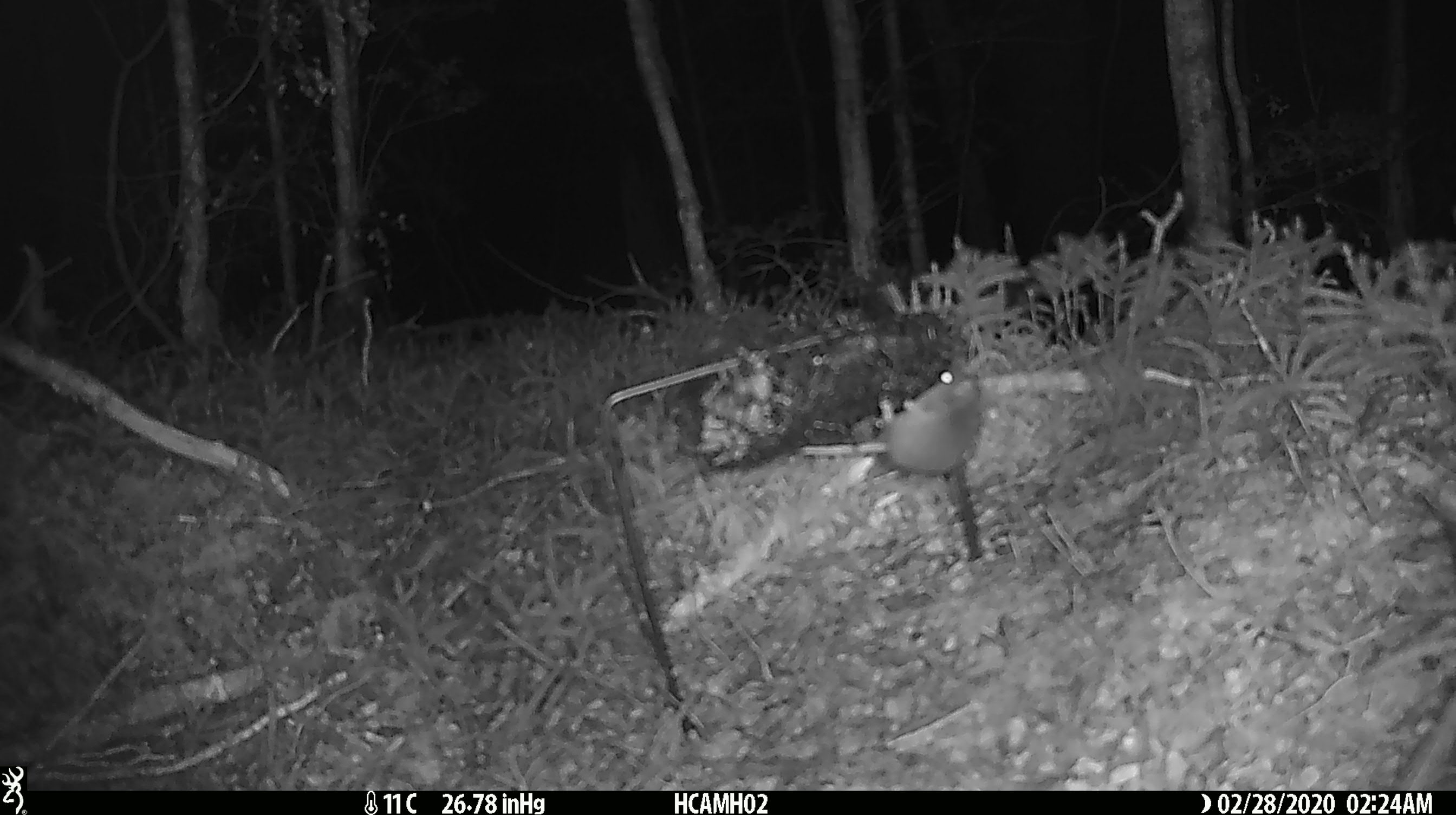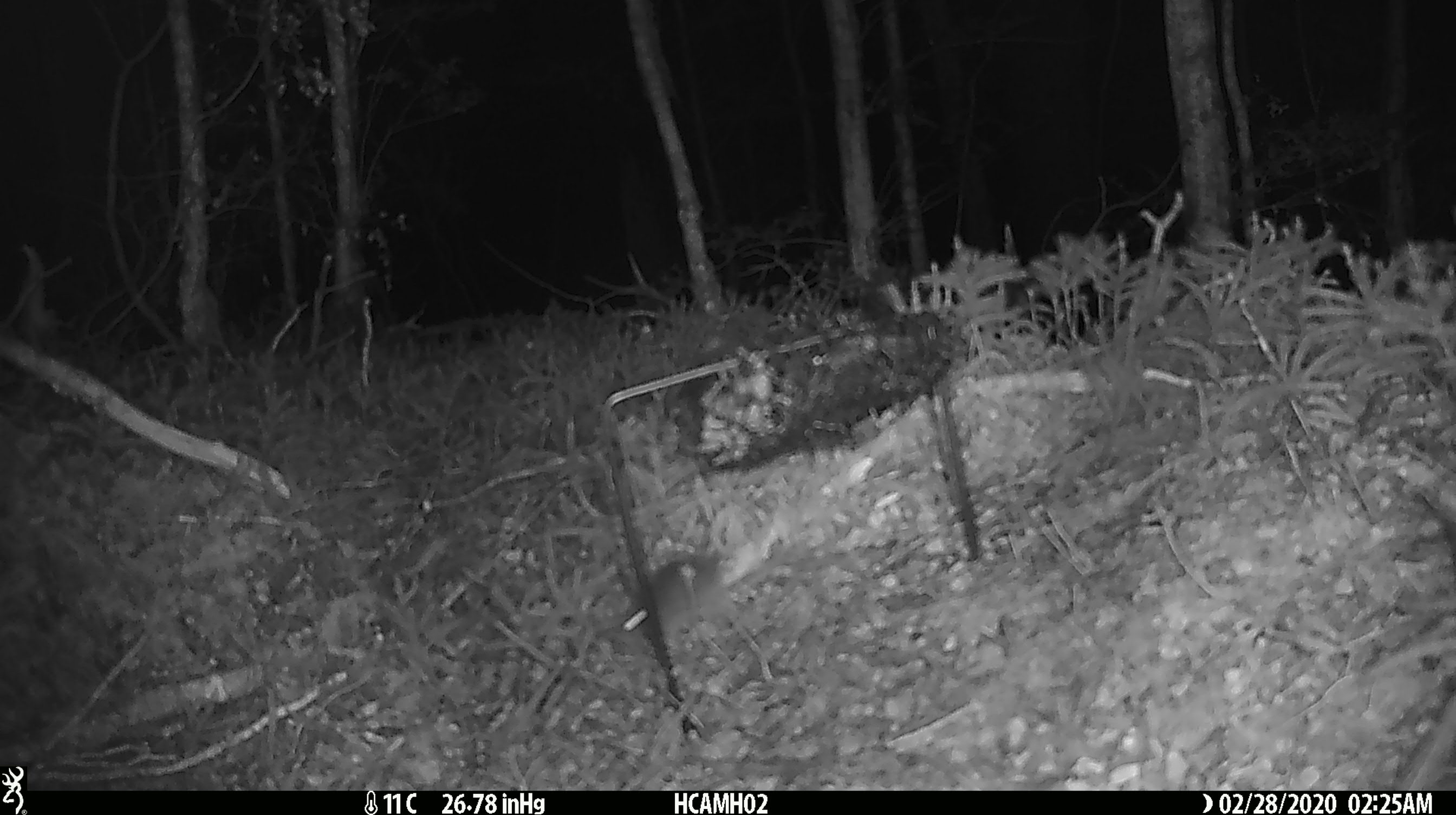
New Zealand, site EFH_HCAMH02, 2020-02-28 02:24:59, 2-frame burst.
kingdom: Animalia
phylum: Chordata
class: Mammalia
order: Rodentia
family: Muridae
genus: Mus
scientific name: Mus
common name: mouse